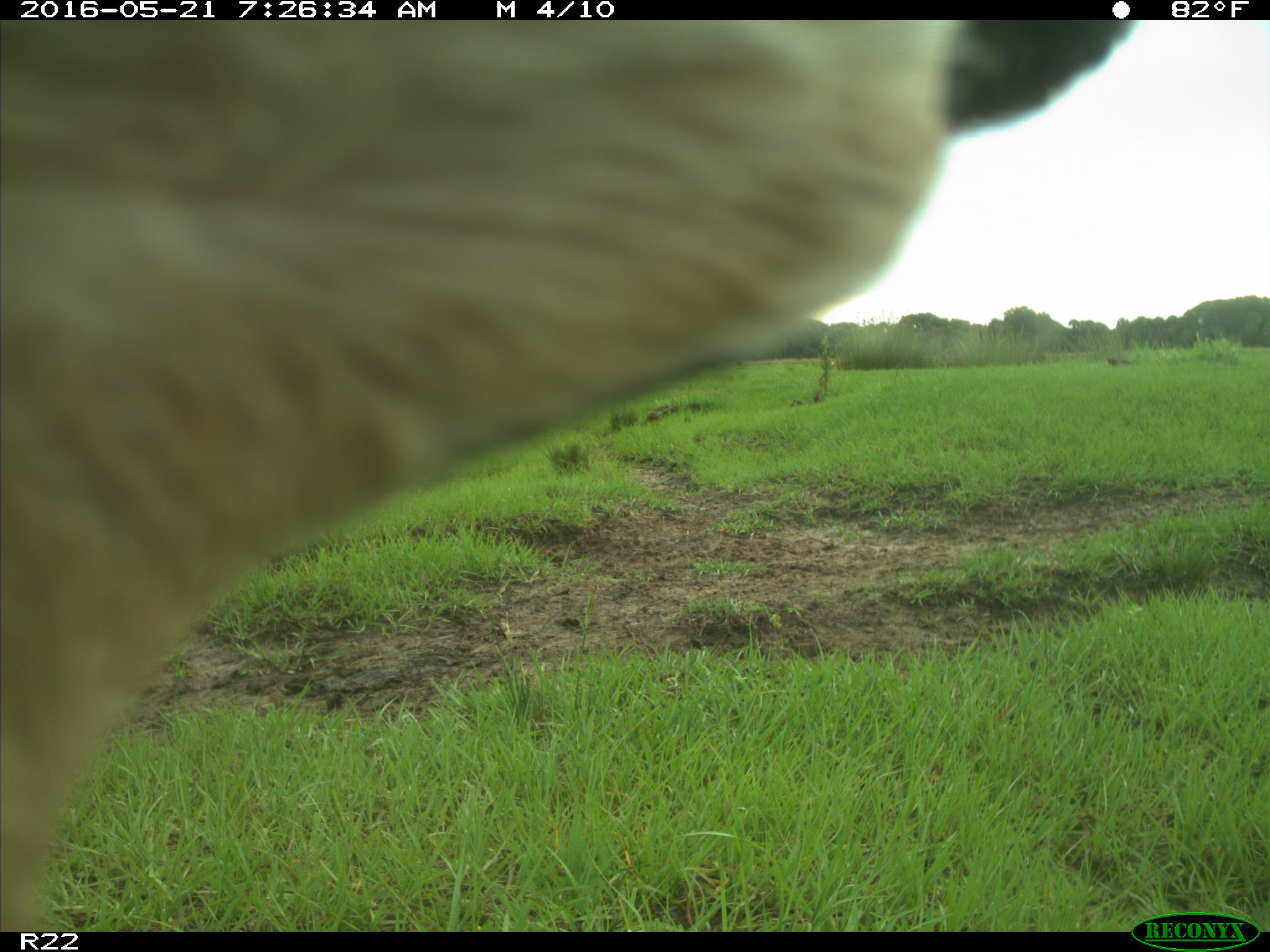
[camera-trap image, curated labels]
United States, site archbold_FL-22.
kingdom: Animalia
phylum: Chordata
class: Mammalia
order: Artiodactyla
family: Bovidae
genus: Bos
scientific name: Bos taurus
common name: domestic cow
Bos taurus (domestic cow).